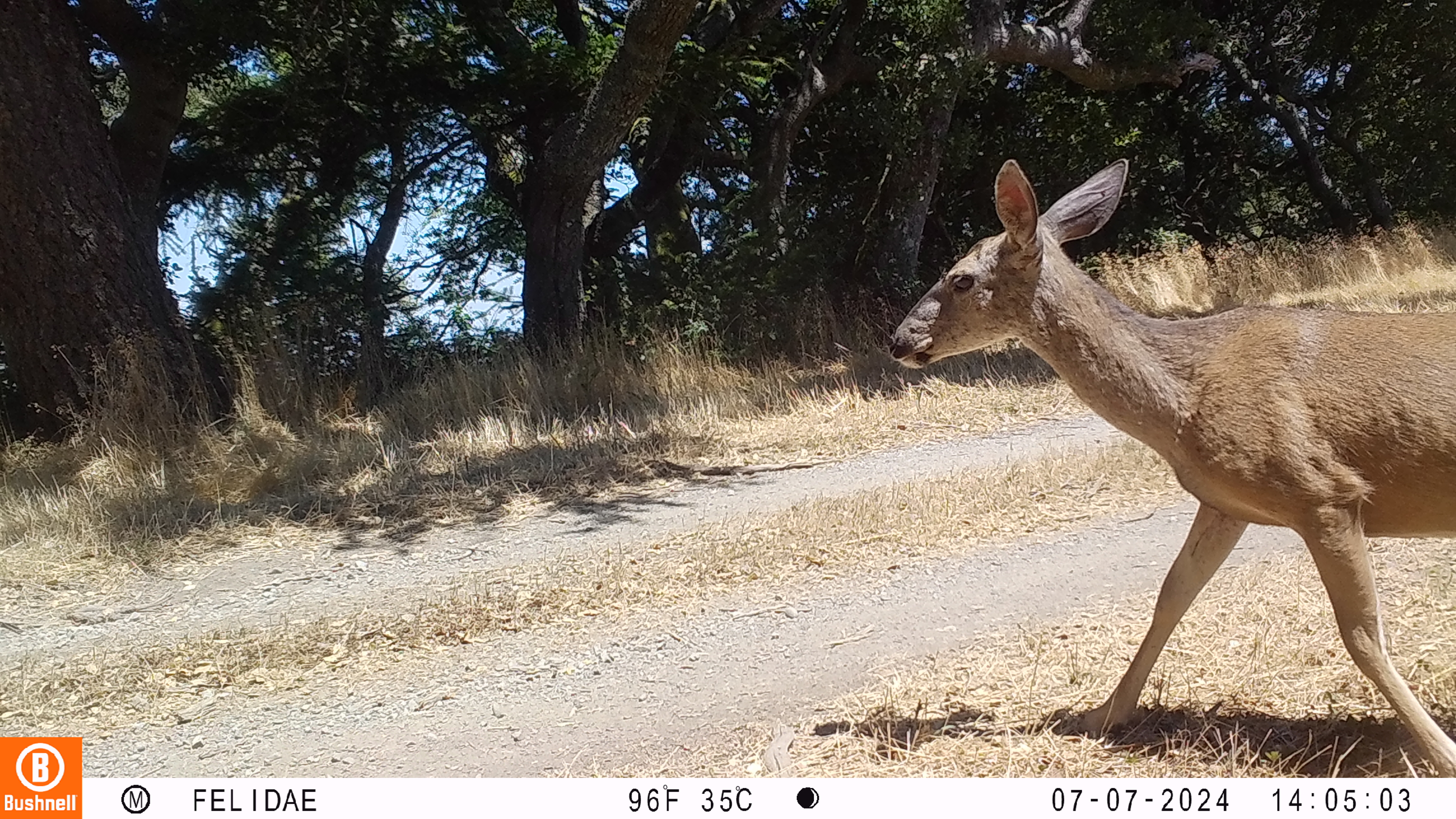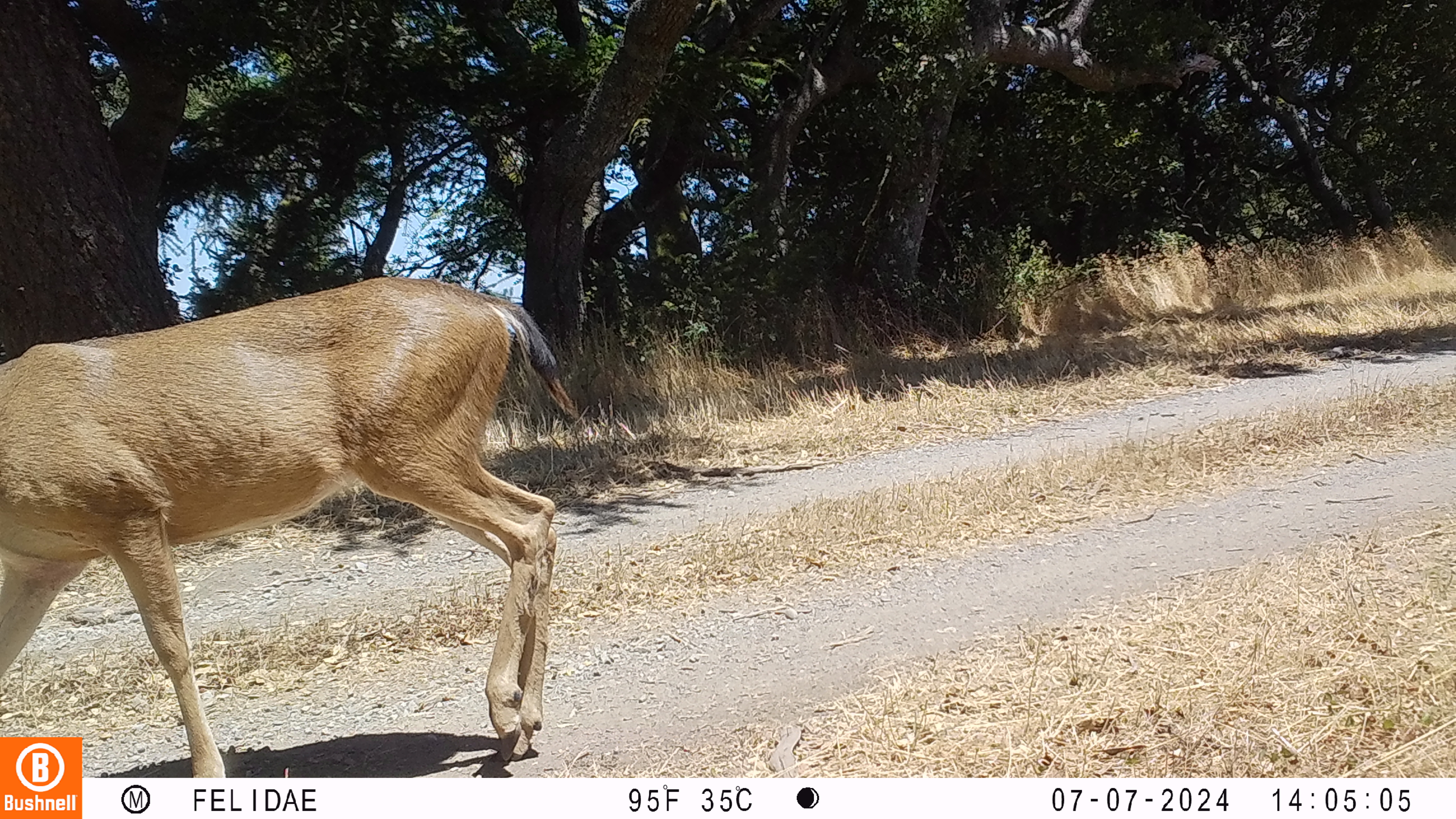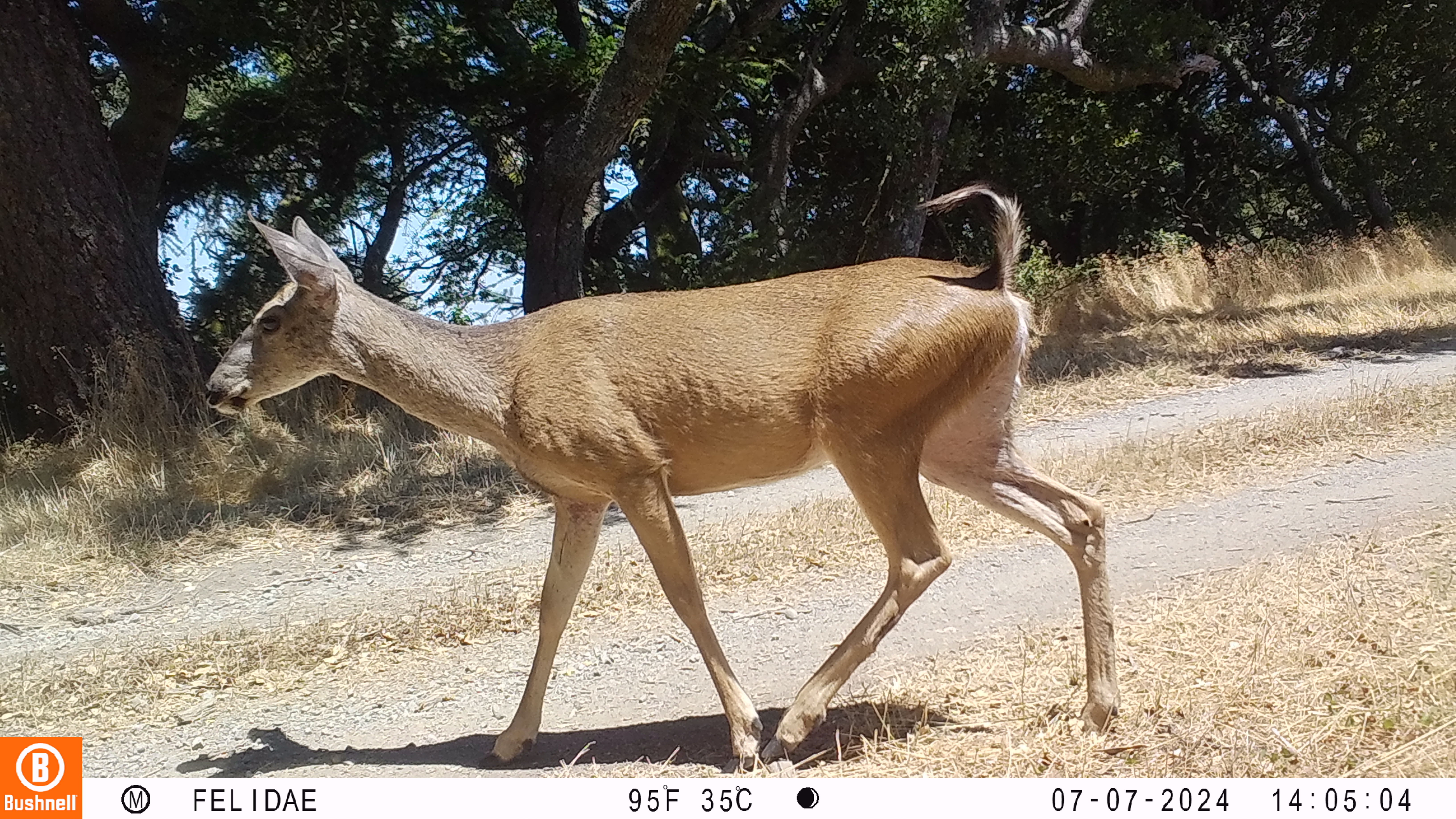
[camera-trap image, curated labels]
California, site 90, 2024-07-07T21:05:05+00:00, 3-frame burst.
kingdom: Animalia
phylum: Chordata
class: Mammalia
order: Artiodactyla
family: Cervidae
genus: Odocoileus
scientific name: Odocoileus hemionus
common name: mule deer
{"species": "mule deer (Odocoileus hemionus)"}